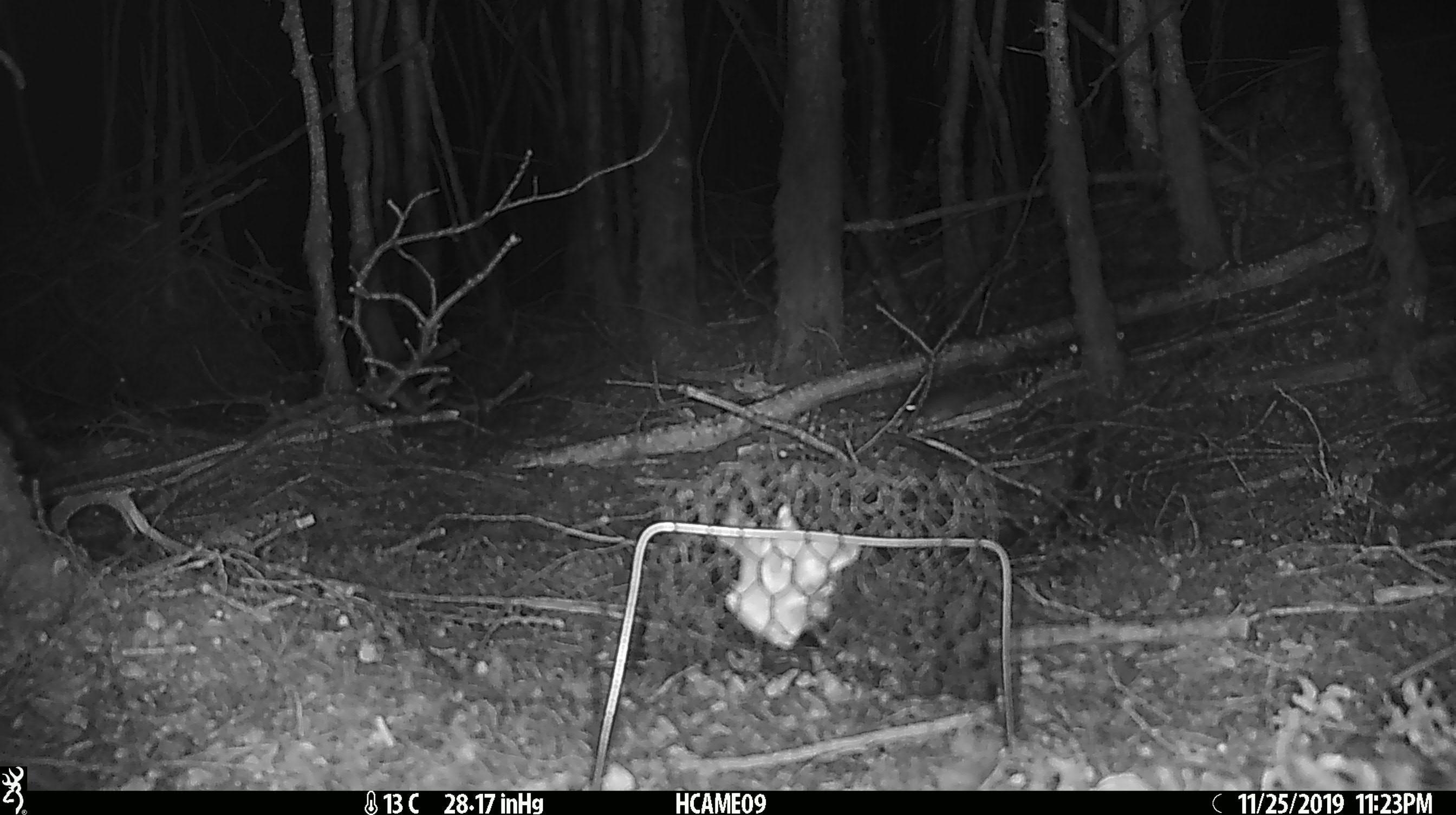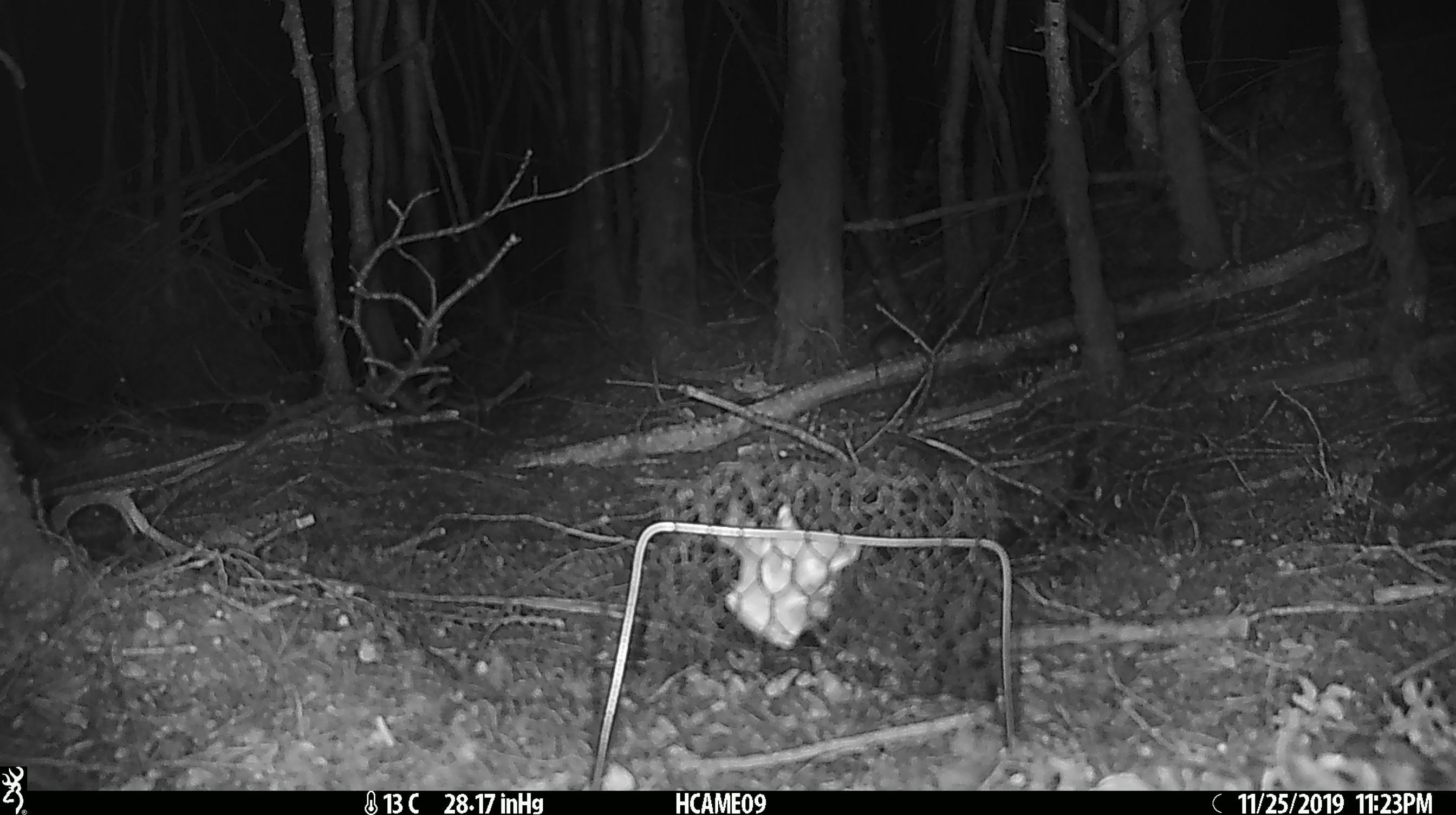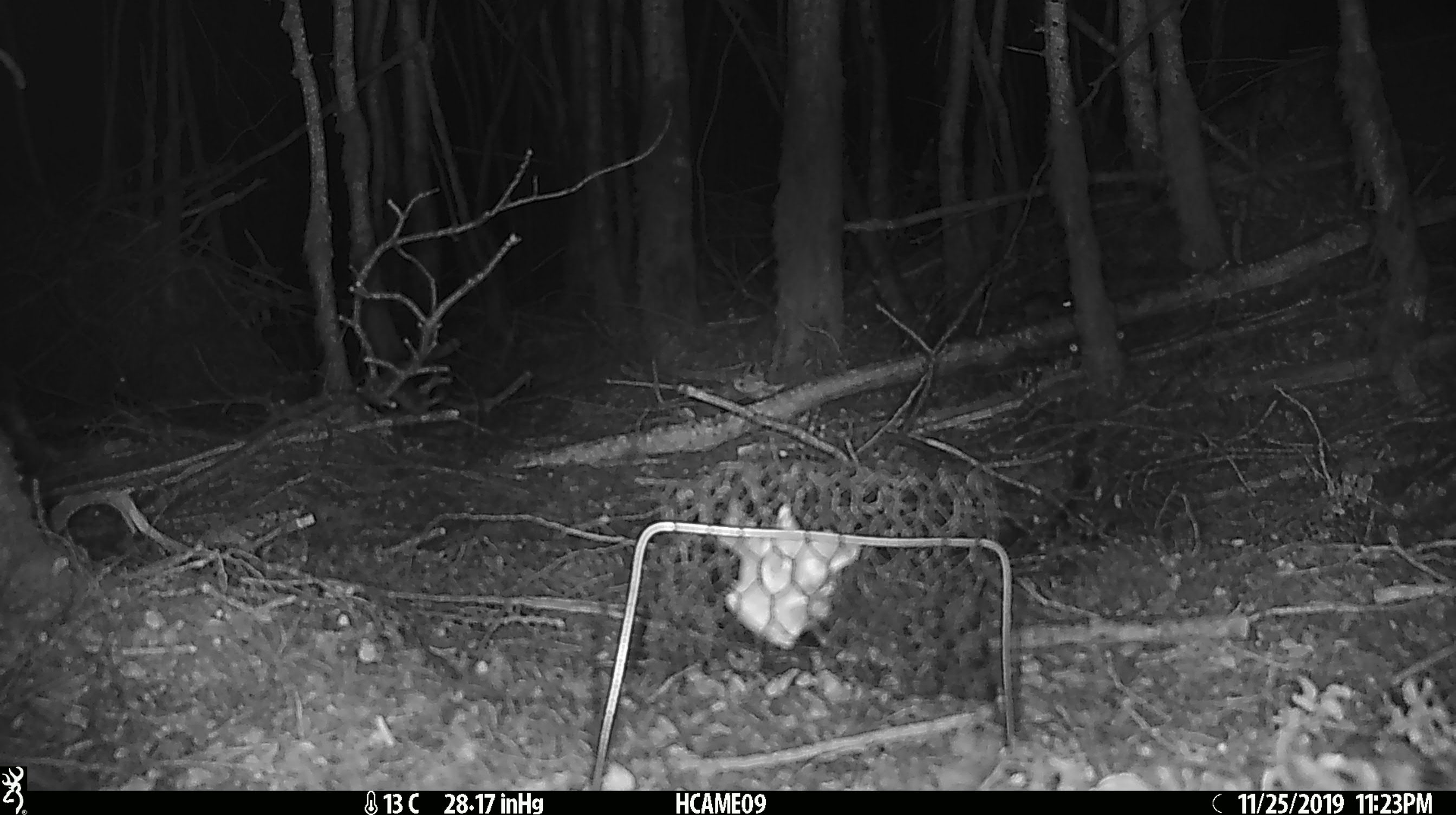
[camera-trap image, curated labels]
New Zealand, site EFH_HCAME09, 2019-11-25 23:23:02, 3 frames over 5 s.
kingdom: Animalia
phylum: Chordata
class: Mammalia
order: Rodentia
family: Muridae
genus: Mus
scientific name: Mus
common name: mouse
Mouse (Mus).